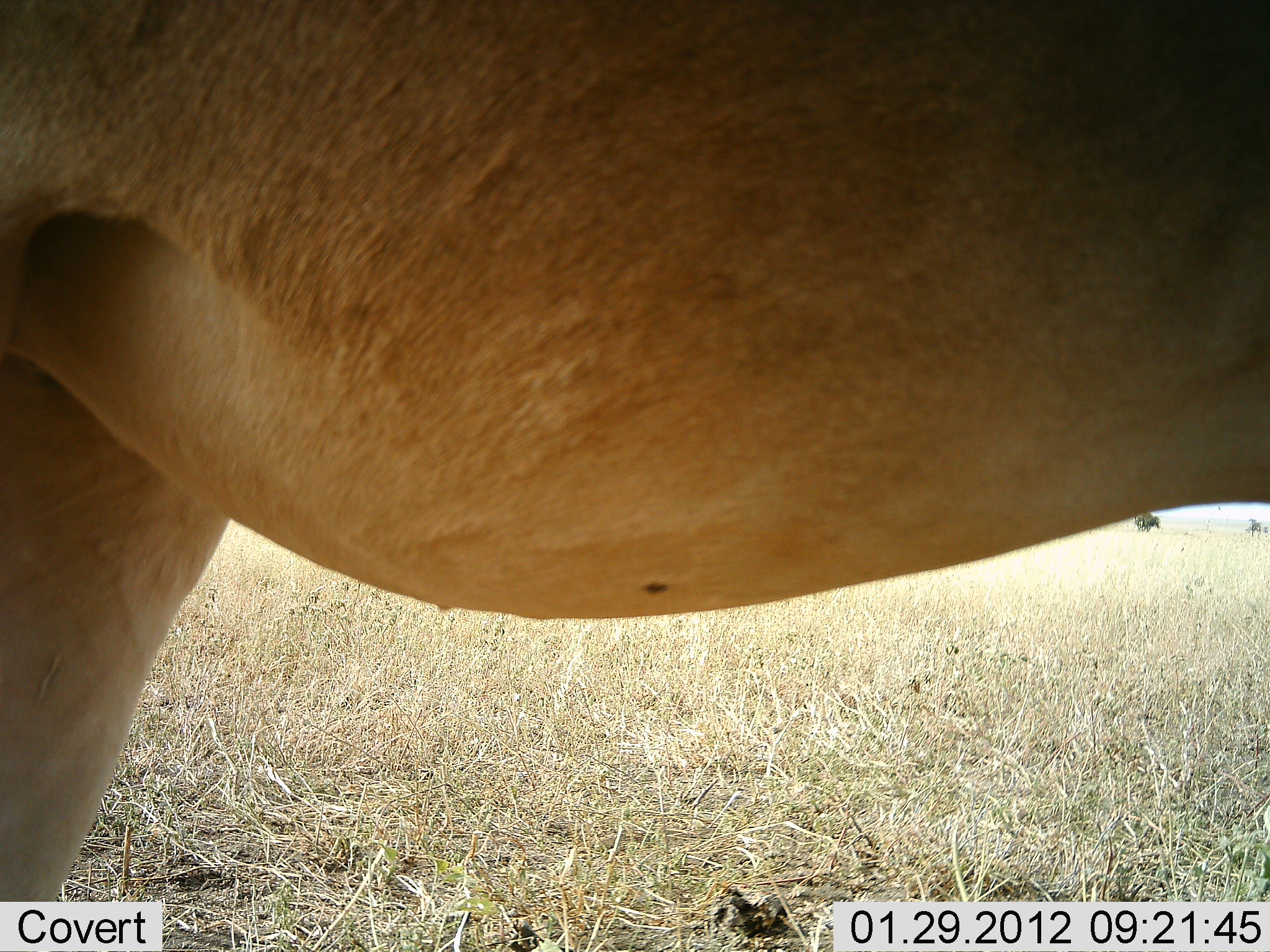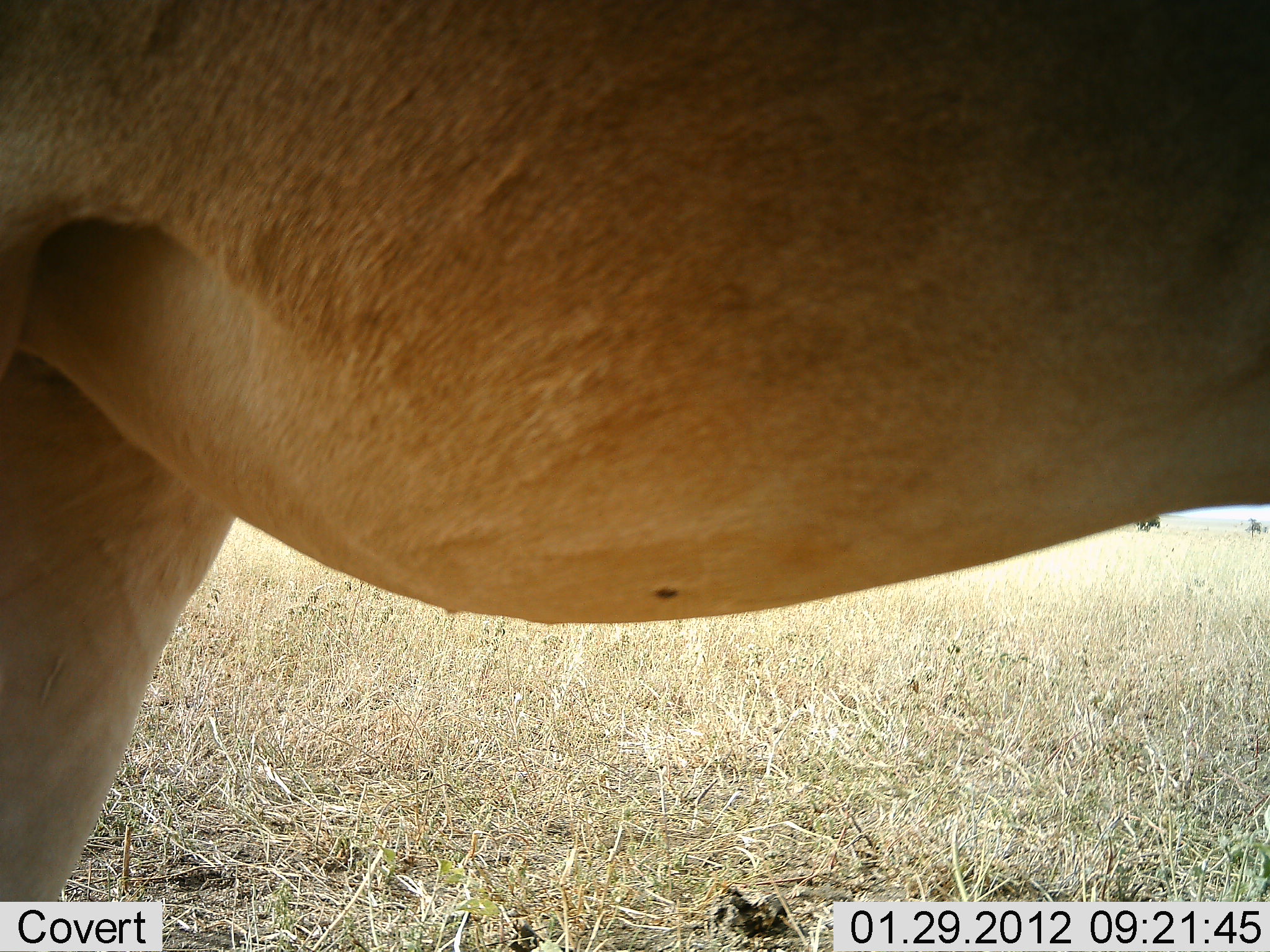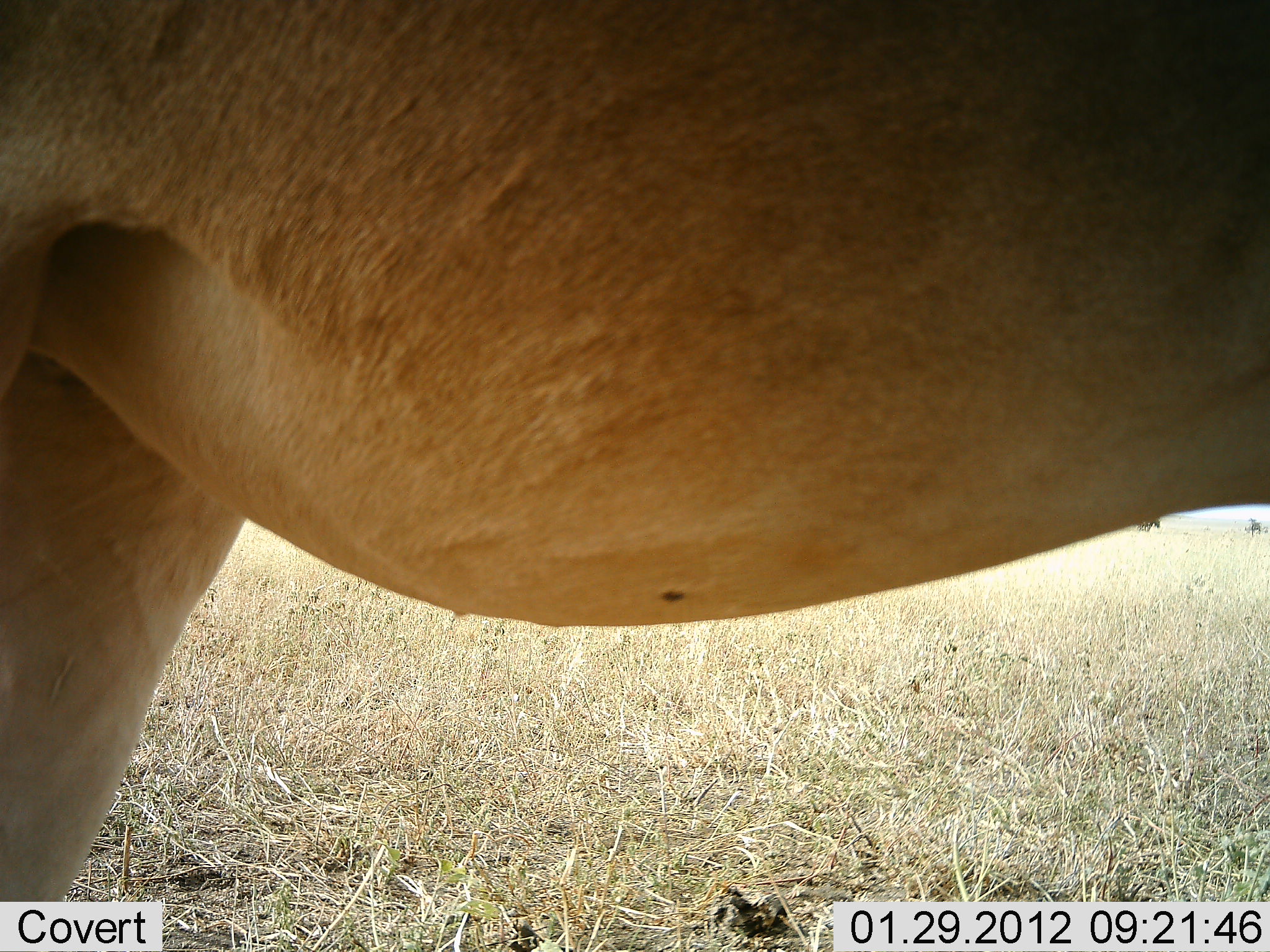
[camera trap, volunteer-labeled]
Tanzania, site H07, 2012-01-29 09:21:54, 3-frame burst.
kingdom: Animalia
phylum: Chordata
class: Mammalia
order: Artiodactyla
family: Bovidae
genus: Alcelaphus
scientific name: Alcelaphus buselaphus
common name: hartebeest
Hartebeest (Alcelaphus buselaphus), count 1. Behavior (volunteer vote fractions): standing 92%, resting 0%, moving 8%, interacting 0%. Young present (vote fraction): 0%. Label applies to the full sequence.